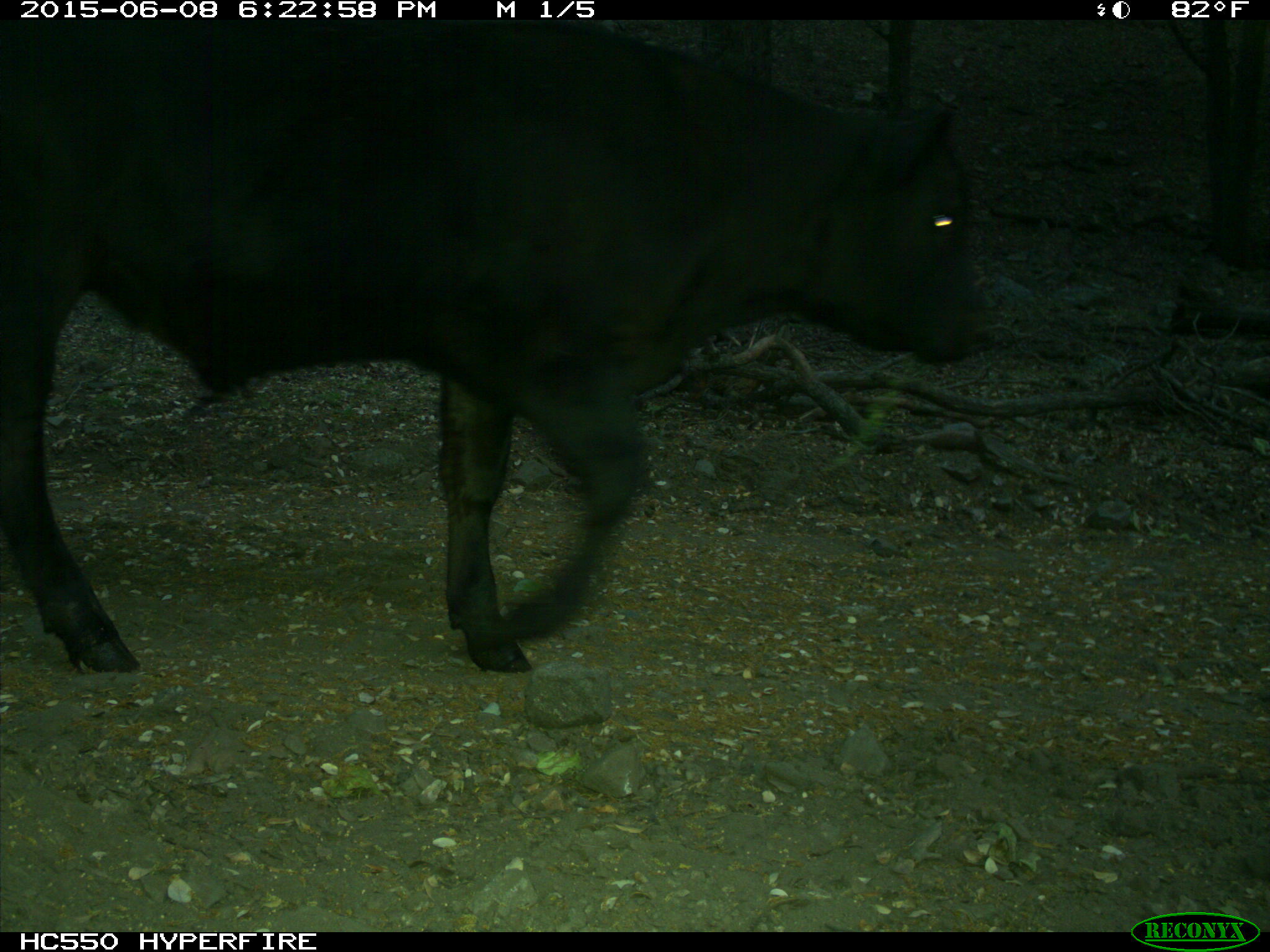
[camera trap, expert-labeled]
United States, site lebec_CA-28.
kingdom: Animalia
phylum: Chordata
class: Mammalia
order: Artiodactyla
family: Bovidae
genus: Bos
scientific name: Bos taurus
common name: domestic cow